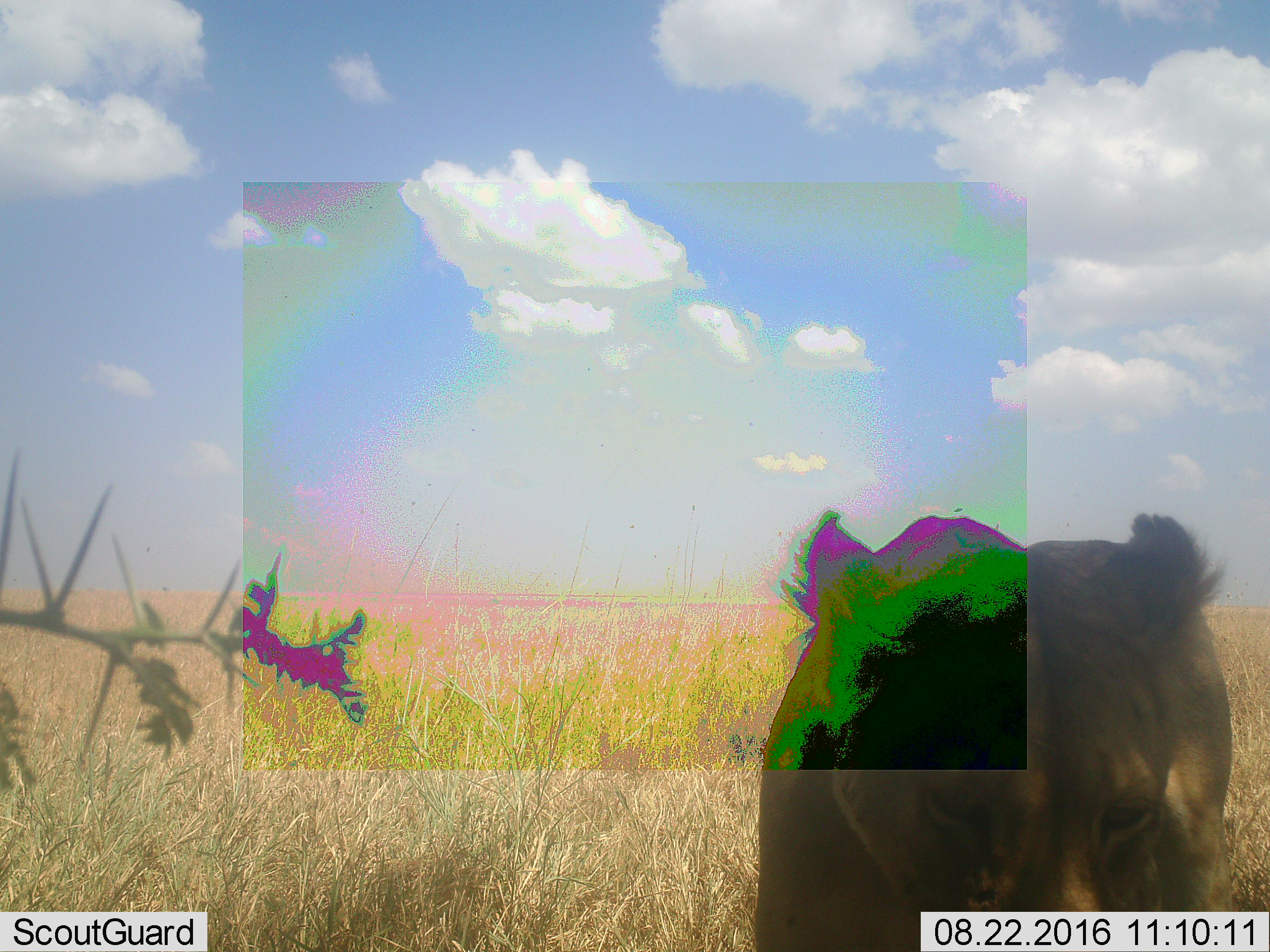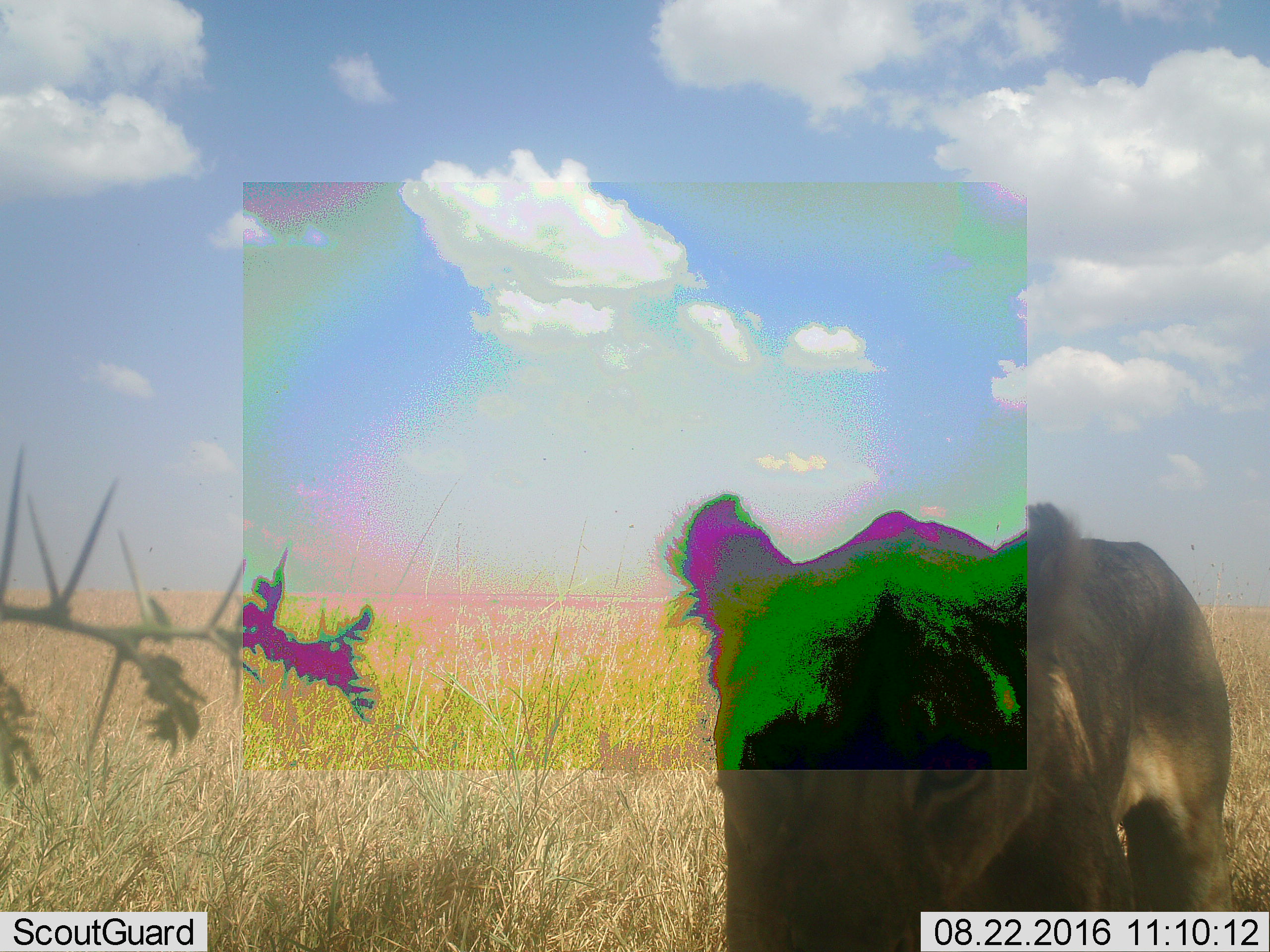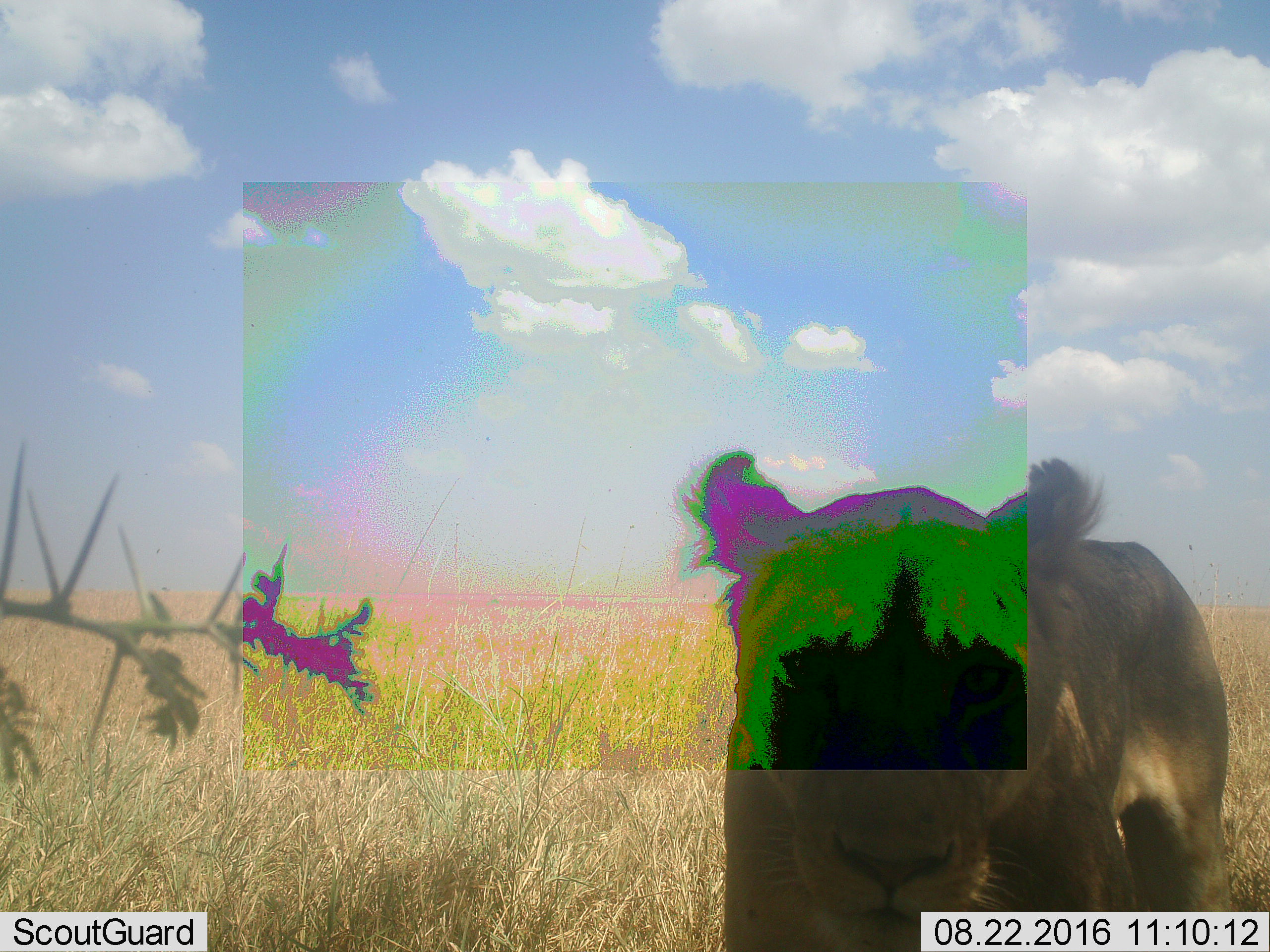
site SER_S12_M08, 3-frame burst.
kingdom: Animalia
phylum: Chordata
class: Mammalia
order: Carnivora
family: Felidae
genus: Panthera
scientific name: Panthera leo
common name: lion female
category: lionfemale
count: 1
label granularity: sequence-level